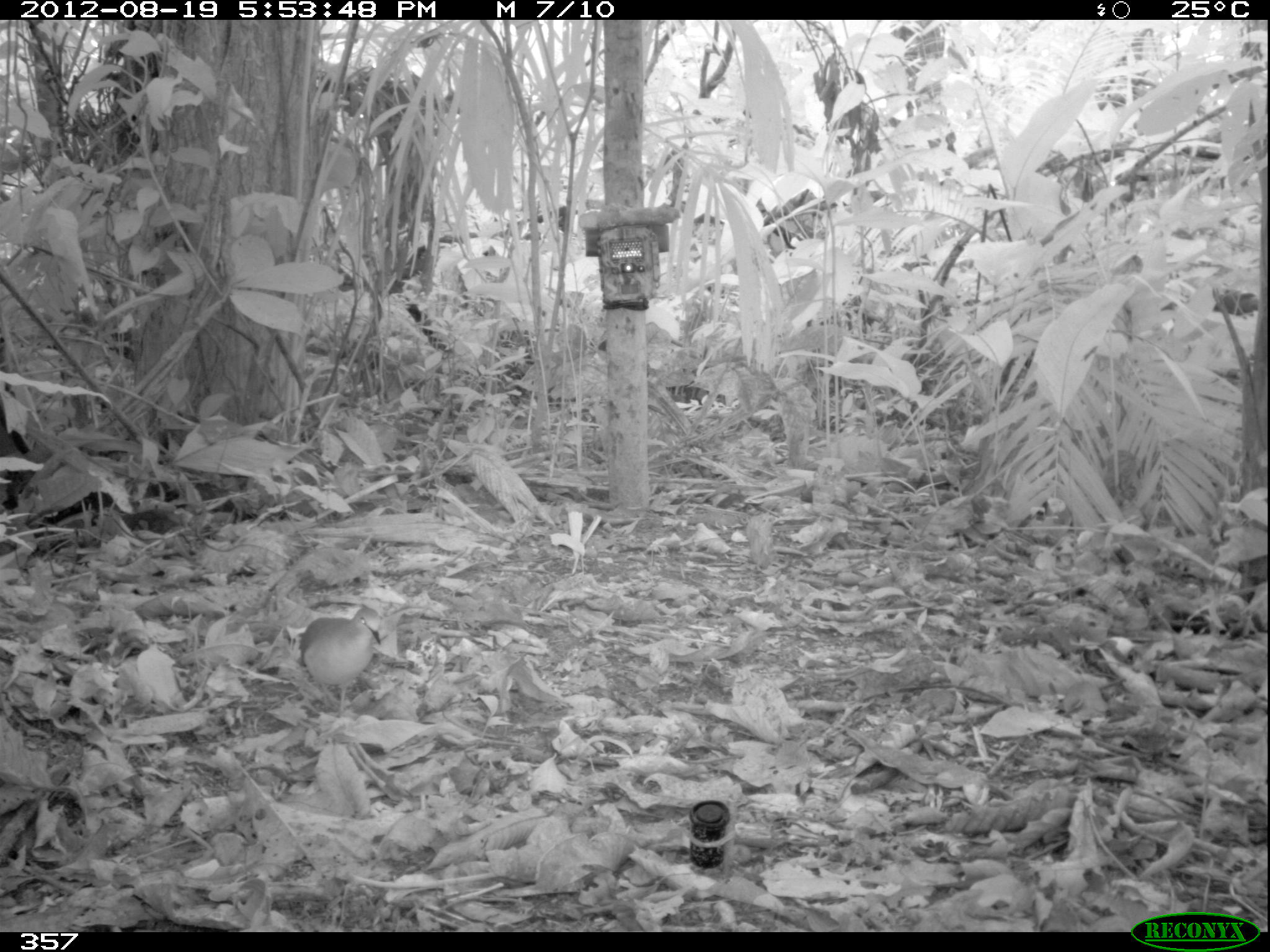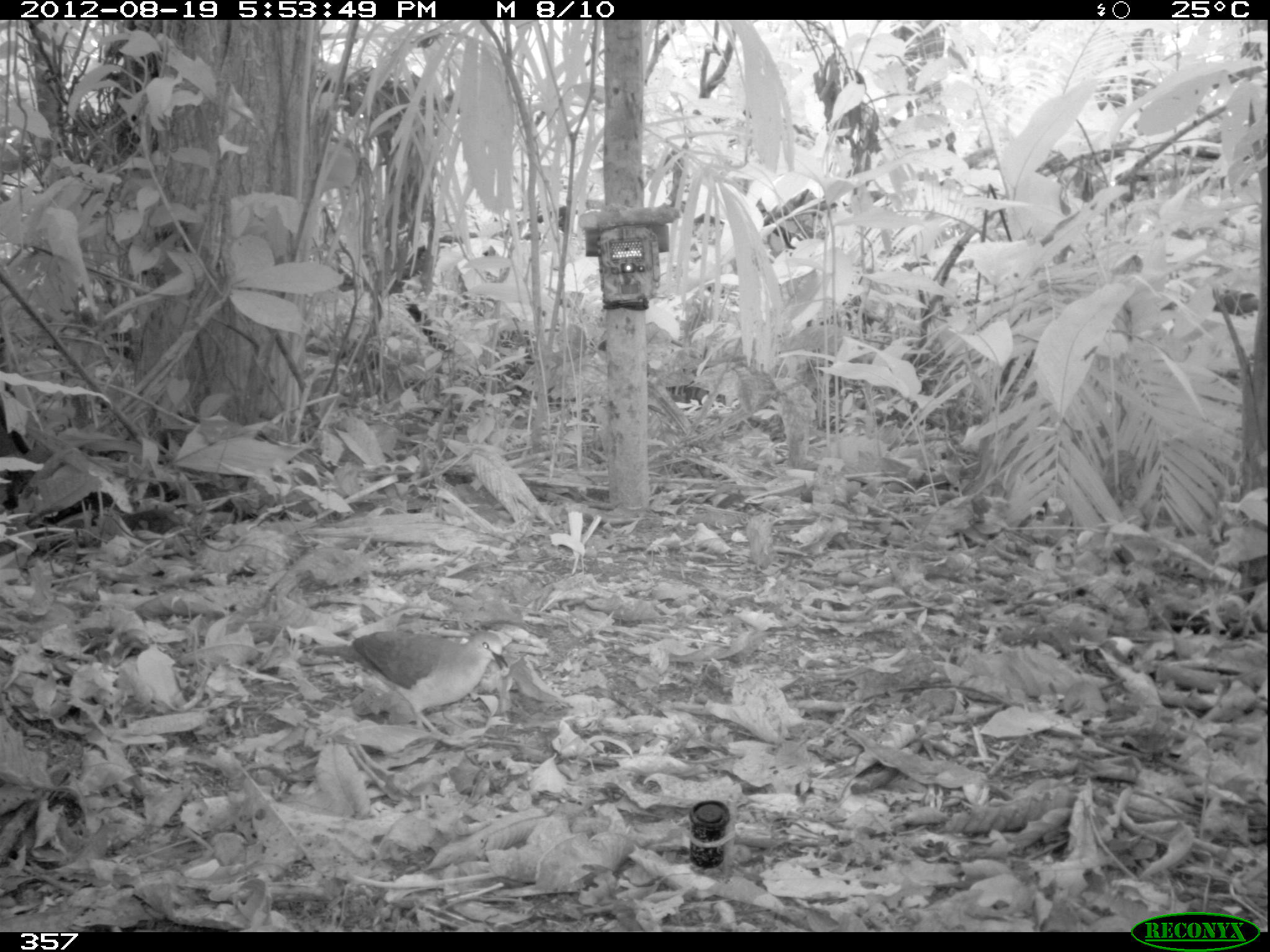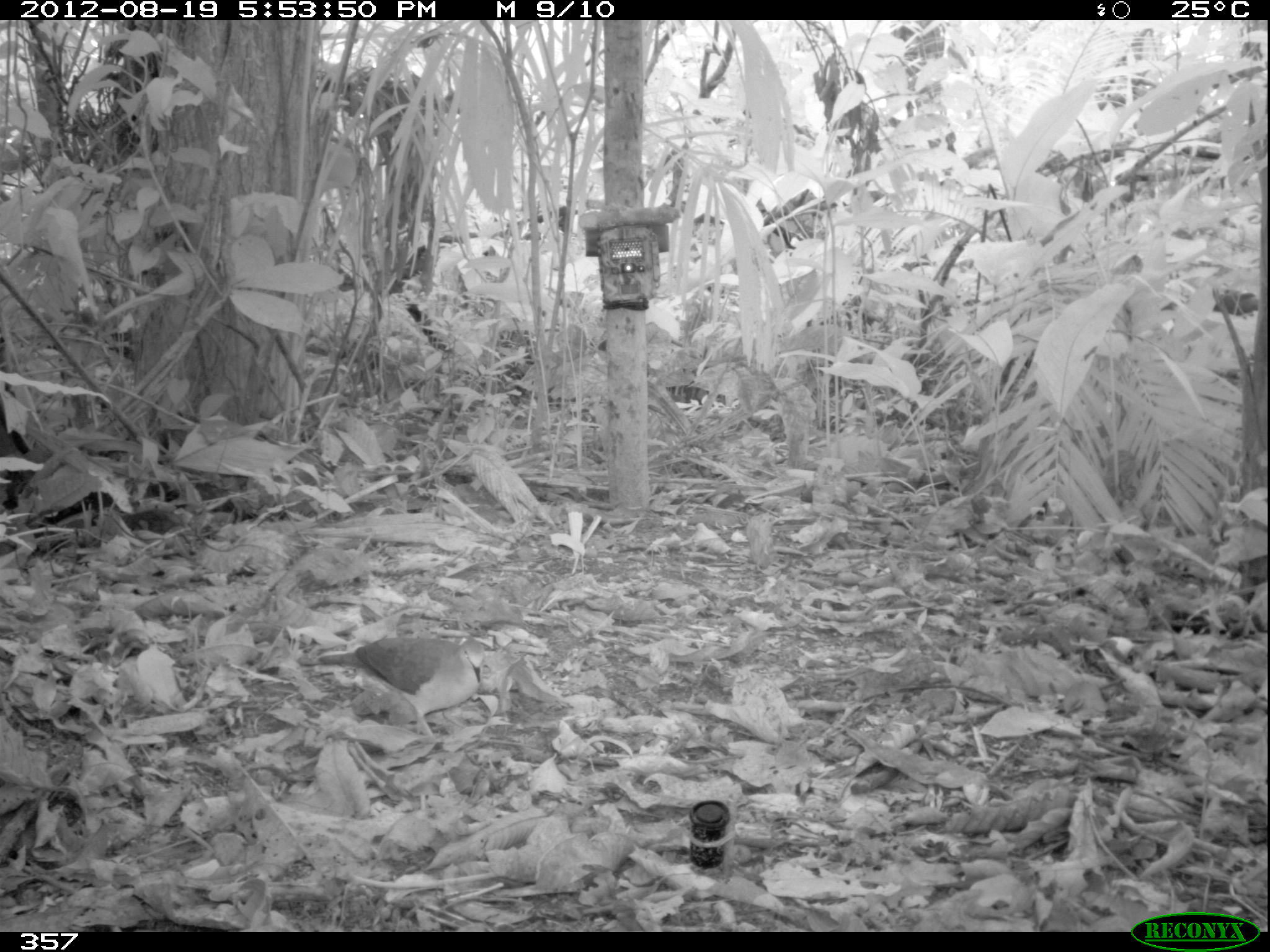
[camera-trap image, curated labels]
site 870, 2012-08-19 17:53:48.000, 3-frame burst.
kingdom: Animalia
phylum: Chordata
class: Aves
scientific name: Aves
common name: bird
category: unknown bird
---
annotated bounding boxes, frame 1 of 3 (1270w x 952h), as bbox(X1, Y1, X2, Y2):
unknown bird: bbox(298, 604, 381, 712)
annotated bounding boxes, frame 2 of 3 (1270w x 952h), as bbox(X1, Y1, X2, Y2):
unknown bird: bbox(297, 627, 512, 744)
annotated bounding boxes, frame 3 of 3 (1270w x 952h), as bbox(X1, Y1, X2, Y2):
unknown bird: bbox(295, 637, 486, 740)